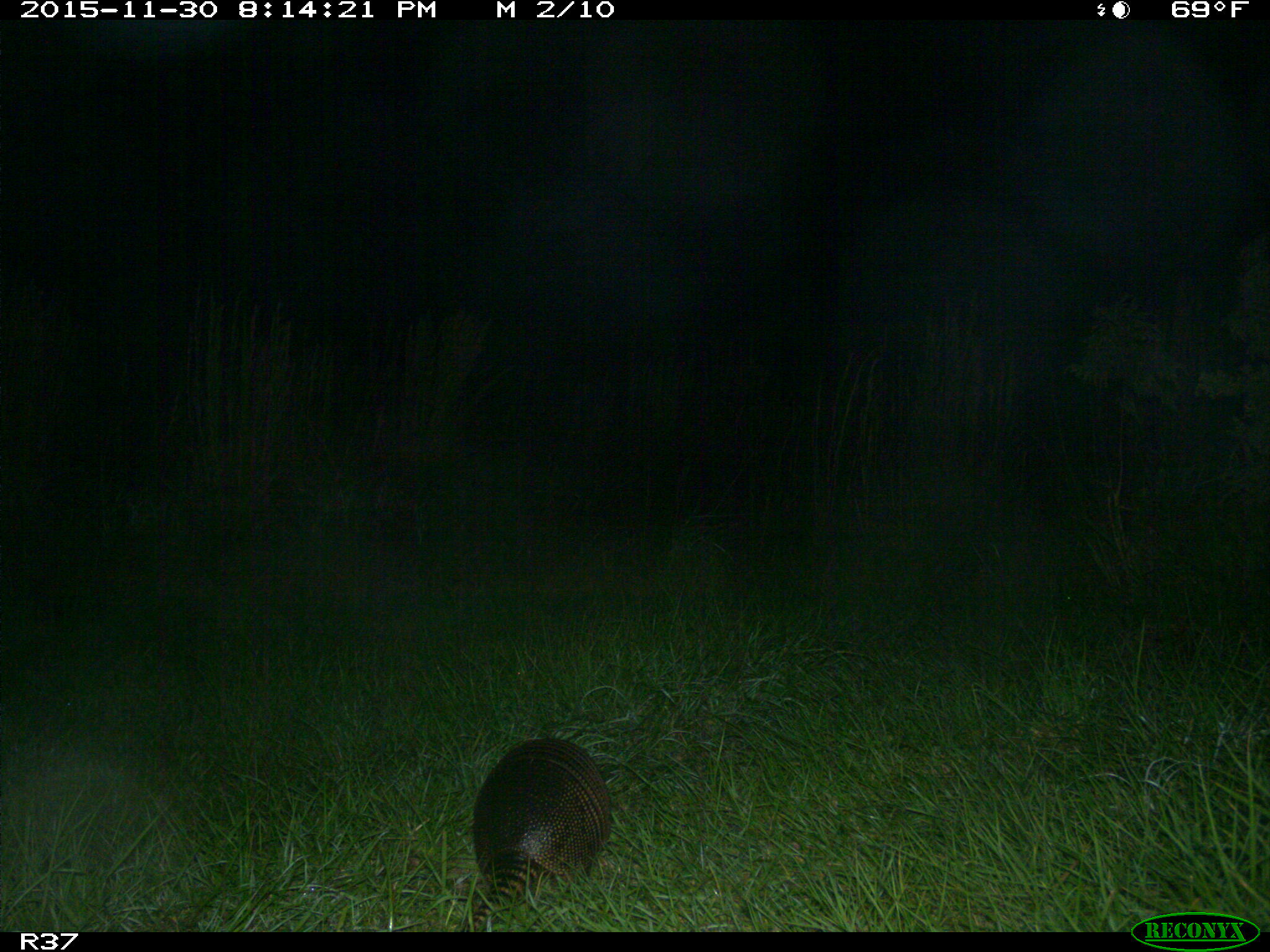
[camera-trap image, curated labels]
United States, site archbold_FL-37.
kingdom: Animalia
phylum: Chordata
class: Mammalia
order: Cingulata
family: Dasypodidae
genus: Dasypus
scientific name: Dasypus novemcinctus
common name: nine-banded armadillo